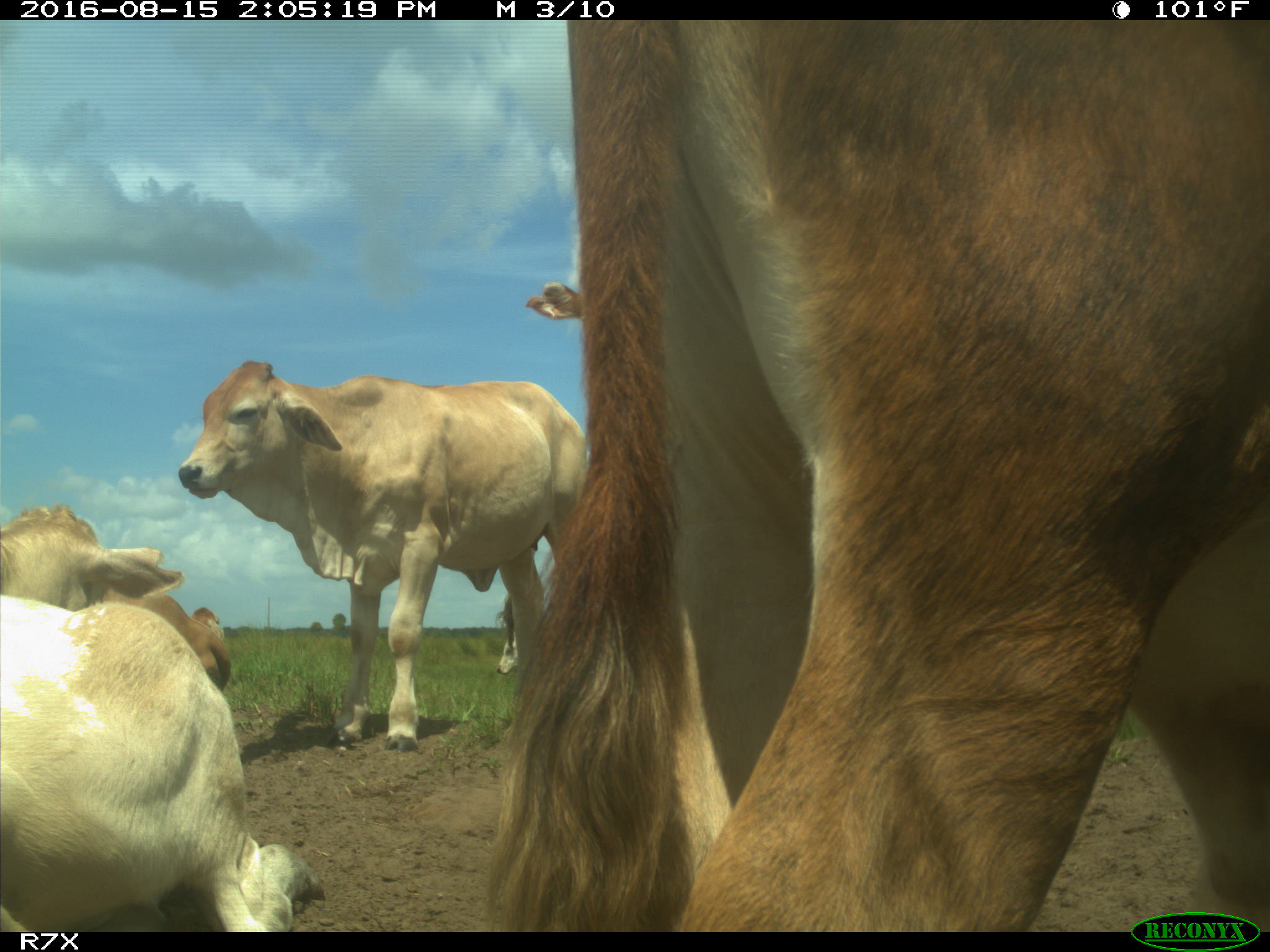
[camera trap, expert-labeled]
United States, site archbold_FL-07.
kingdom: Animalia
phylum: Chordata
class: Mammalia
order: Artiodactyla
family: Bovidae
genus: Bos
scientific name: Bos taurus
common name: domestic cow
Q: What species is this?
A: Bos taurus (domestic cow).